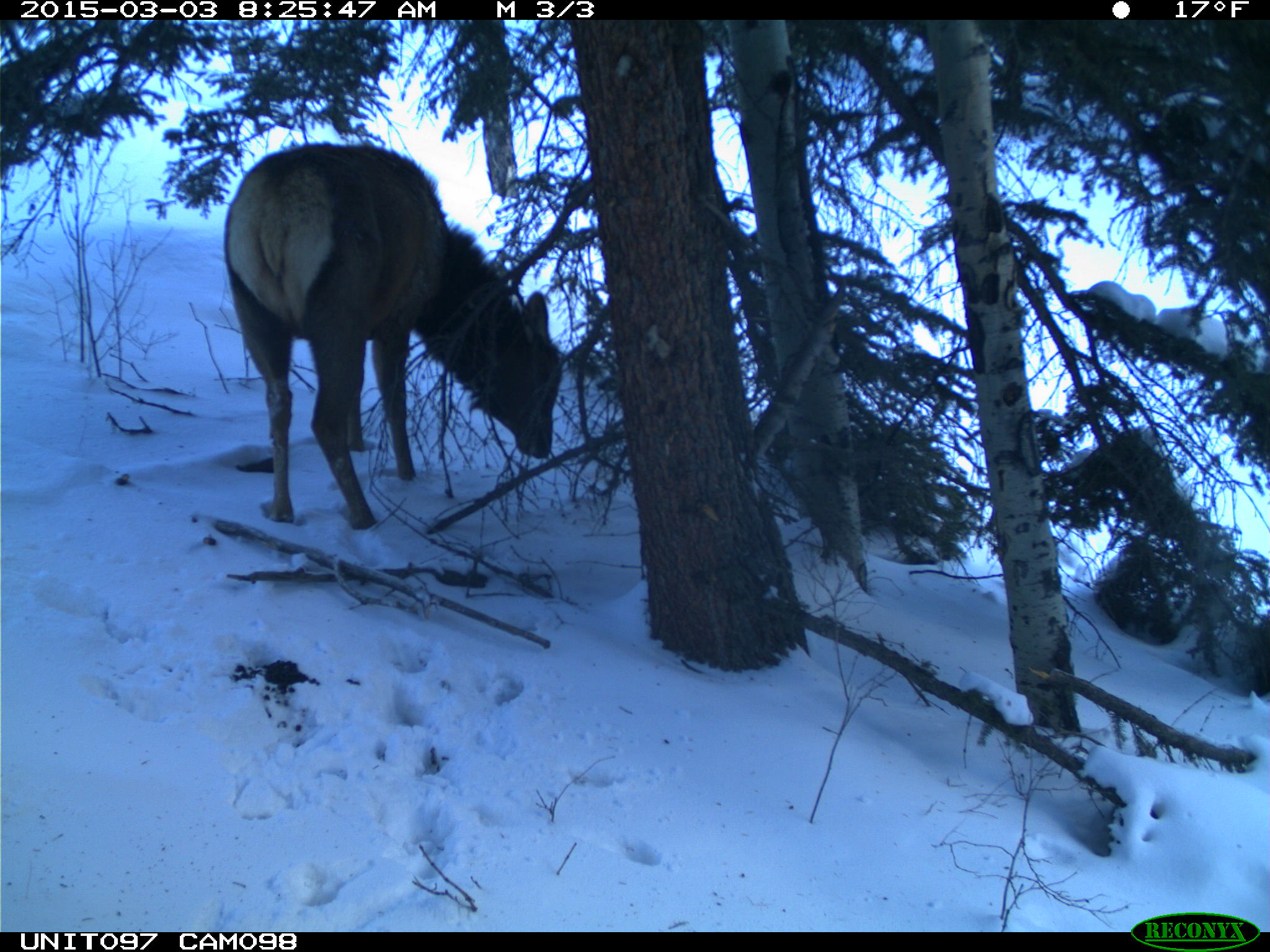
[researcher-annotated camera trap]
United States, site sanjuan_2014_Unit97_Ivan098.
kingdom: Animalia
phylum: Chordata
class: Mammalia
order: Artiodactyla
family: Cervidae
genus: Cervus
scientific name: Cervus elaphus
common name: red deer